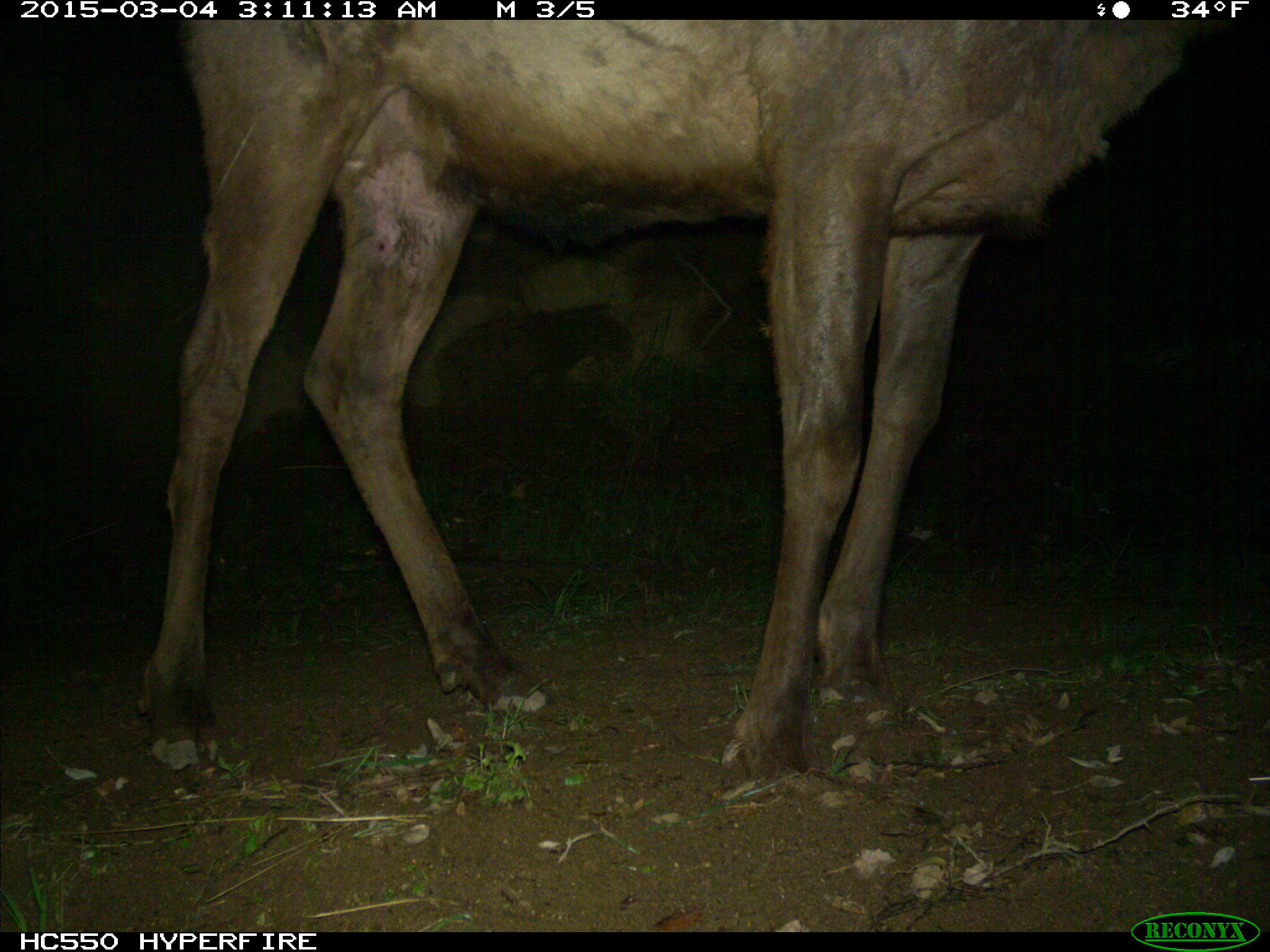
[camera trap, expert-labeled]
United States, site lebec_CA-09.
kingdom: Animalia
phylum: Chordata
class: Mammalia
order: Artiodactyla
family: Cervidae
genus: Cervus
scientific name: Cervus canadensis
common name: elk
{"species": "Cervus canadensis (elk)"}